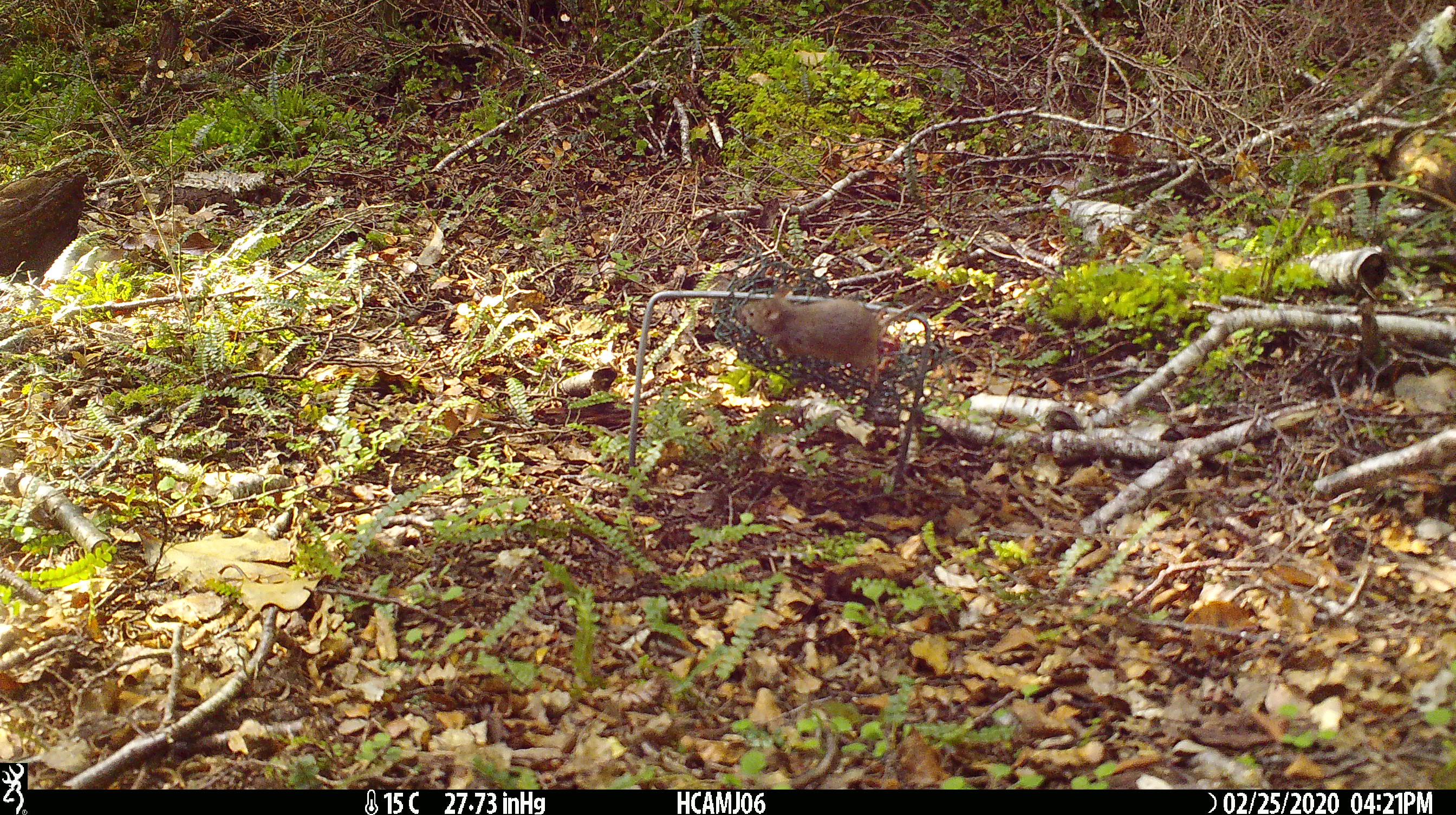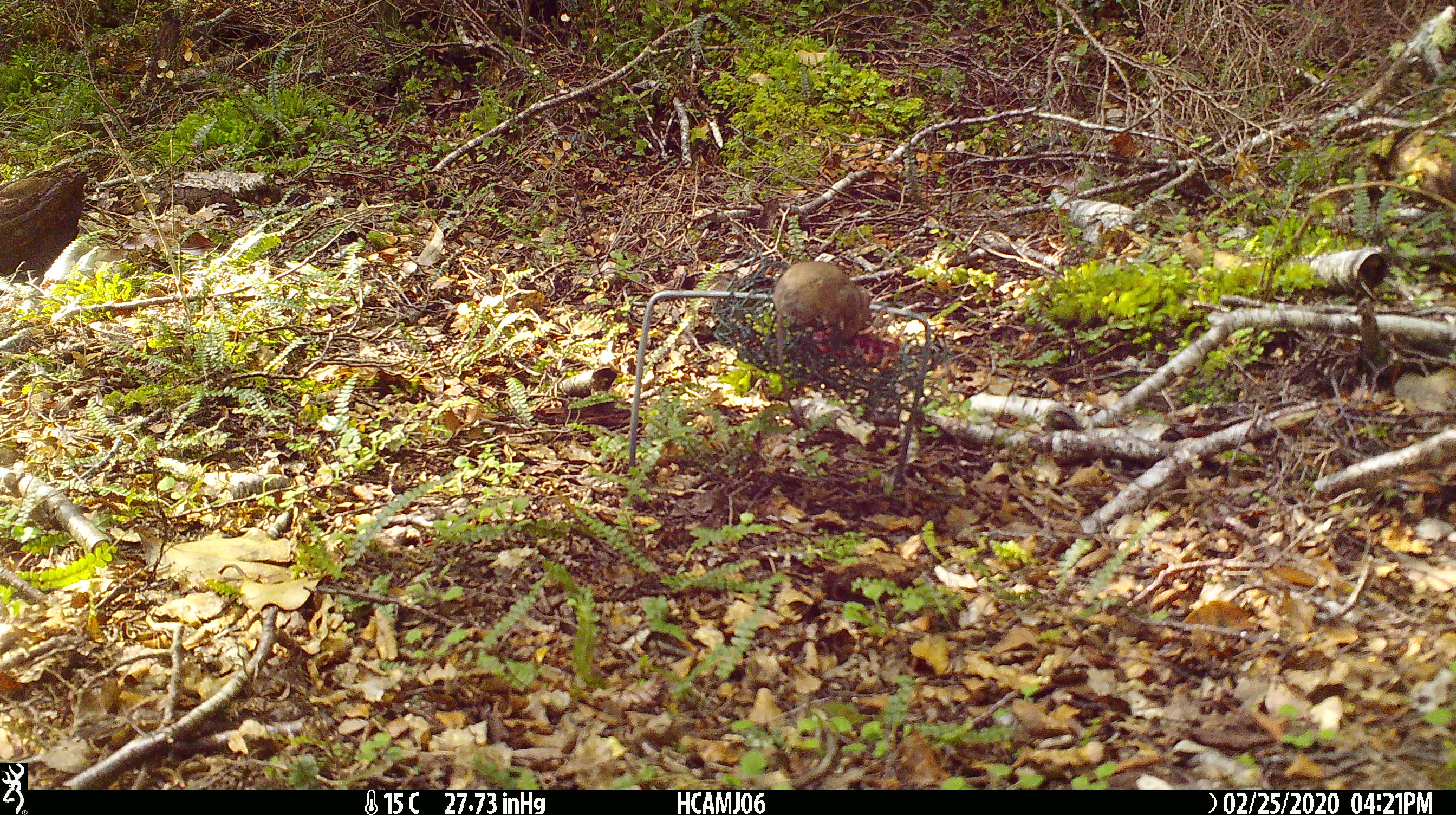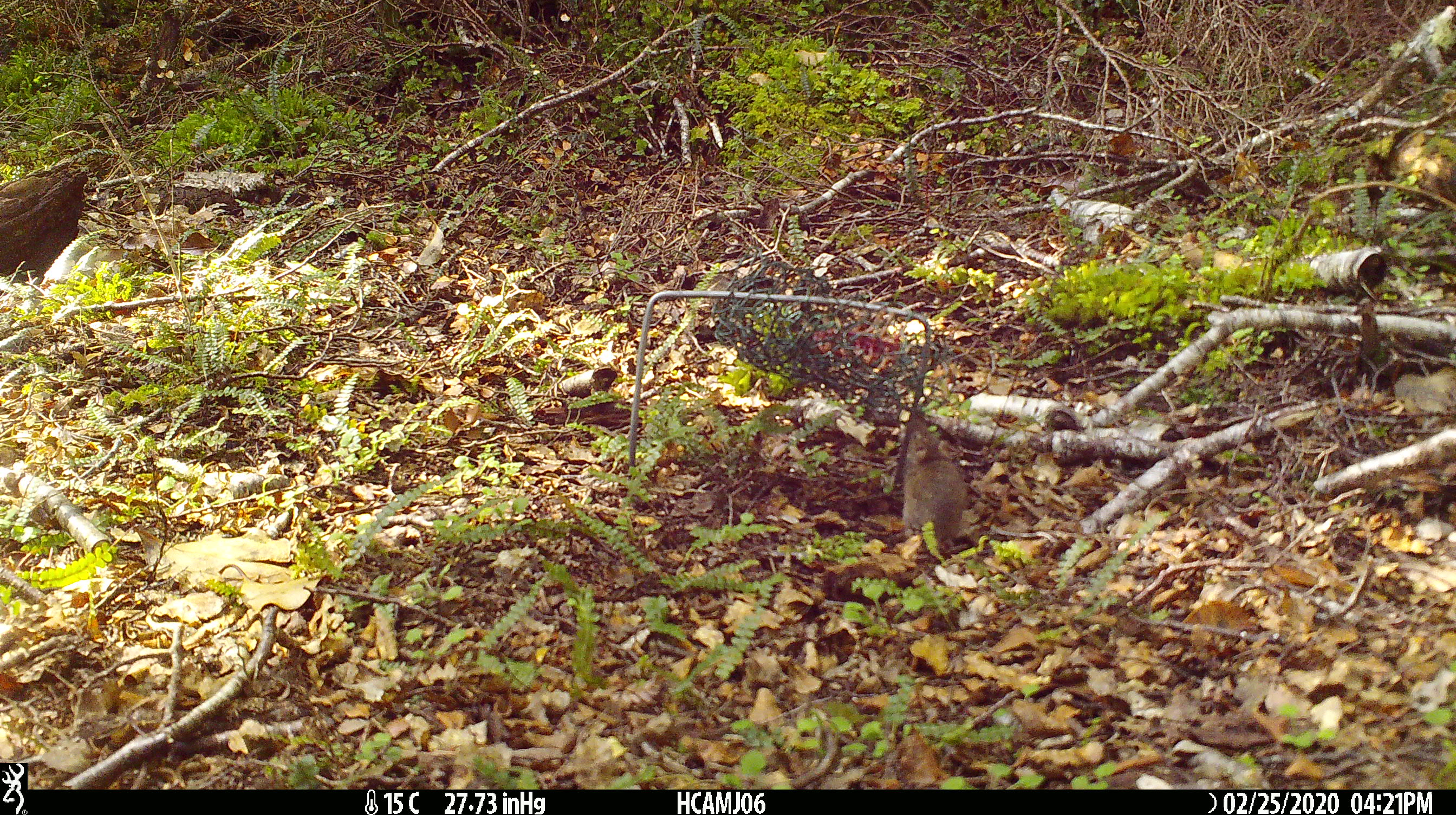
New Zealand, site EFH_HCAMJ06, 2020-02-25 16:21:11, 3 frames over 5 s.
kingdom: Animalia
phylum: Chordata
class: Mammalia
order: Rodentia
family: Muridae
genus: Mus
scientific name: Mus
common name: mouse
Mouse (Mus).